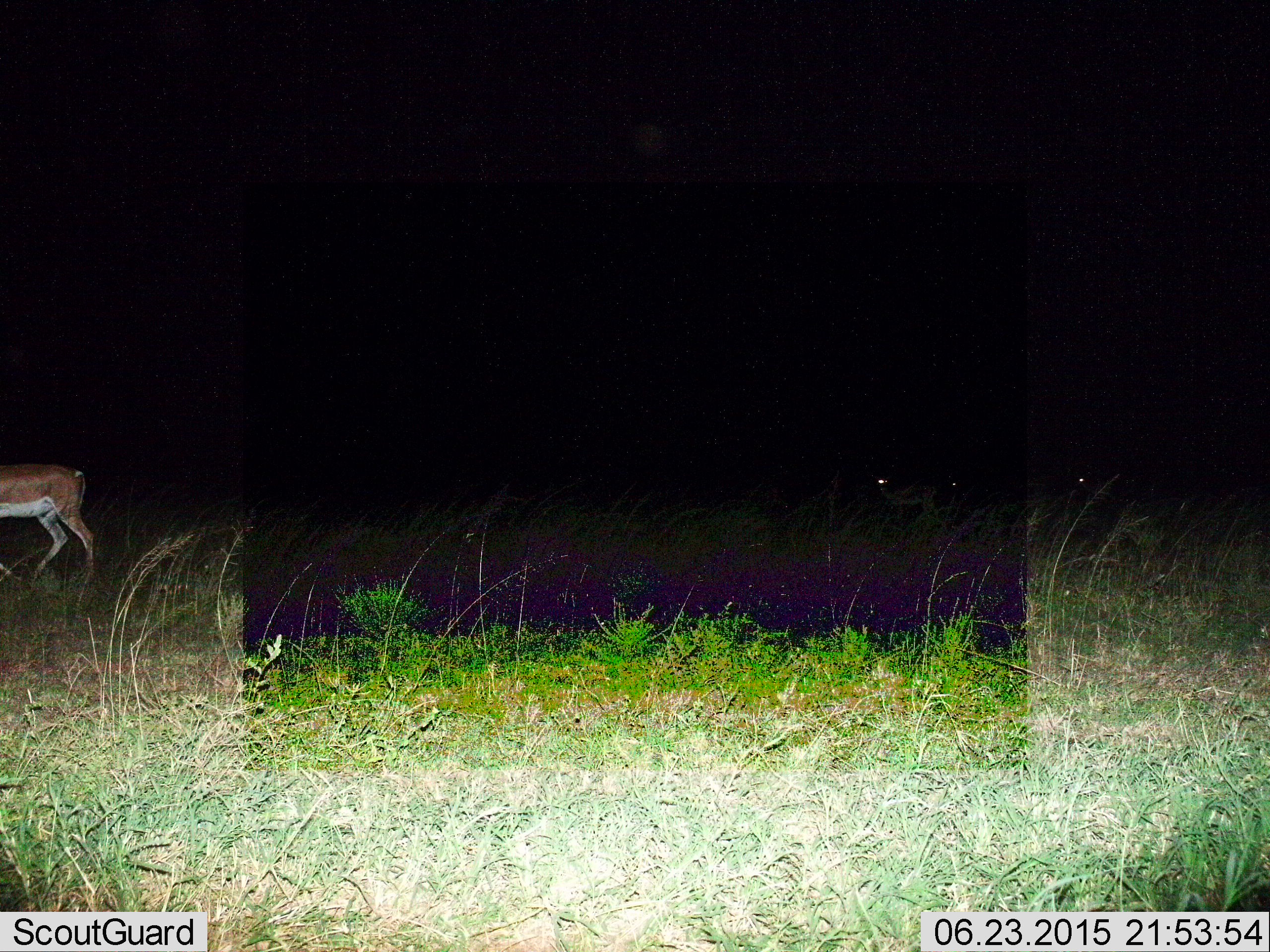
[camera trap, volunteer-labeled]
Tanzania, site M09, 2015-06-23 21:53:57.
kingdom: Animalia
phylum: Chordata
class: Mammalia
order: Artiodactyla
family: Bovidae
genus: Nanger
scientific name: Nanger granti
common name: grant's gazelle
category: gazellegrants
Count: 1.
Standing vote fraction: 50%.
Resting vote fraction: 0%.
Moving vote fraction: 60%.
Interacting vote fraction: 0%.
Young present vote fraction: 0%.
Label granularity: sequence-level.